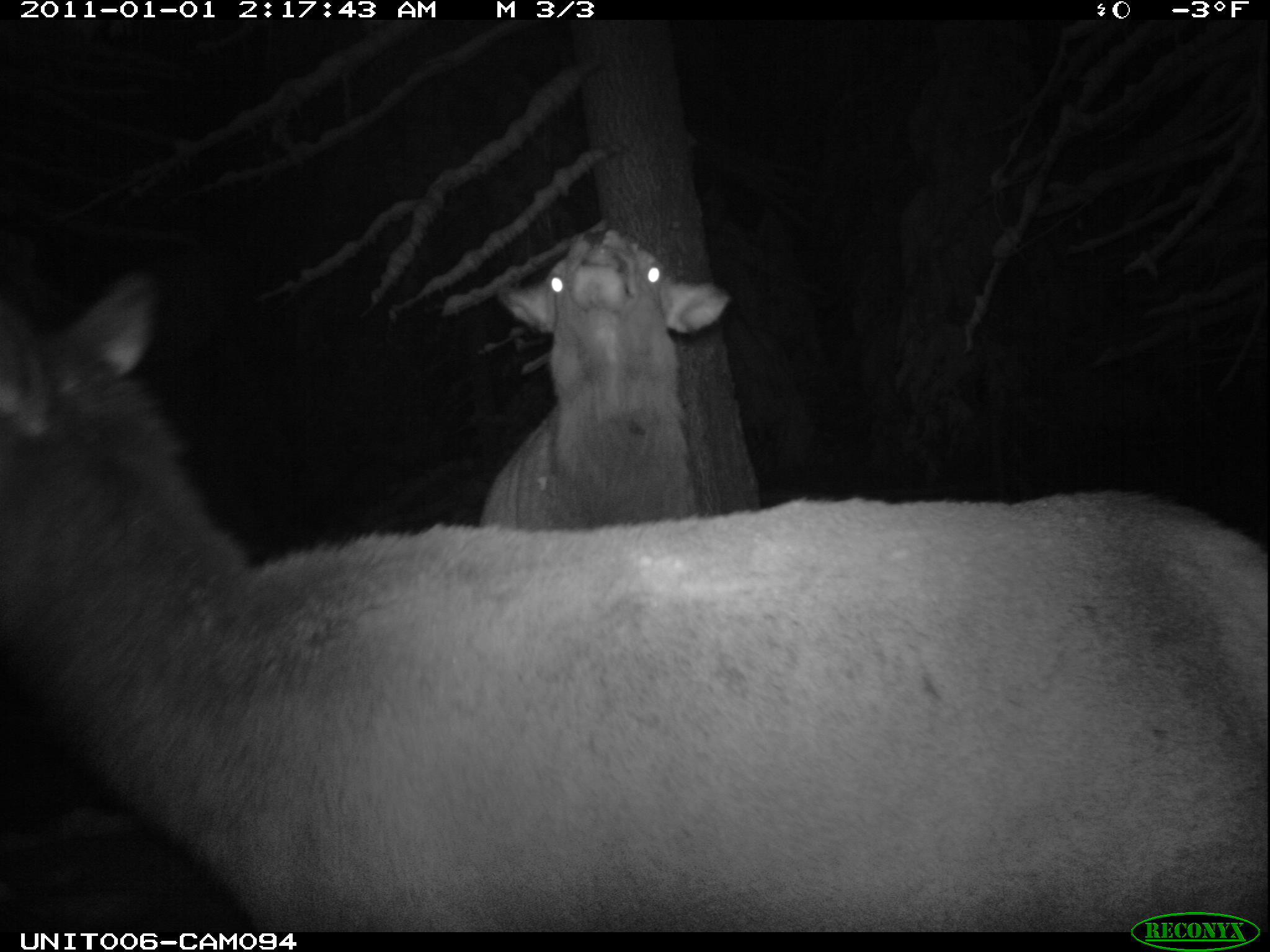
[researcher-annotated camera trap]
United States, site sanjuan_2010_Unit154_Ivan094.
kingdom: Animalia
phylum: Chordata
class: Mammalia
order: Artiodactyla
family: Cervidae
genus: Cervus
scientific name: Cervus elaphus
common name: red deer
Cervus elaphus (red deer).